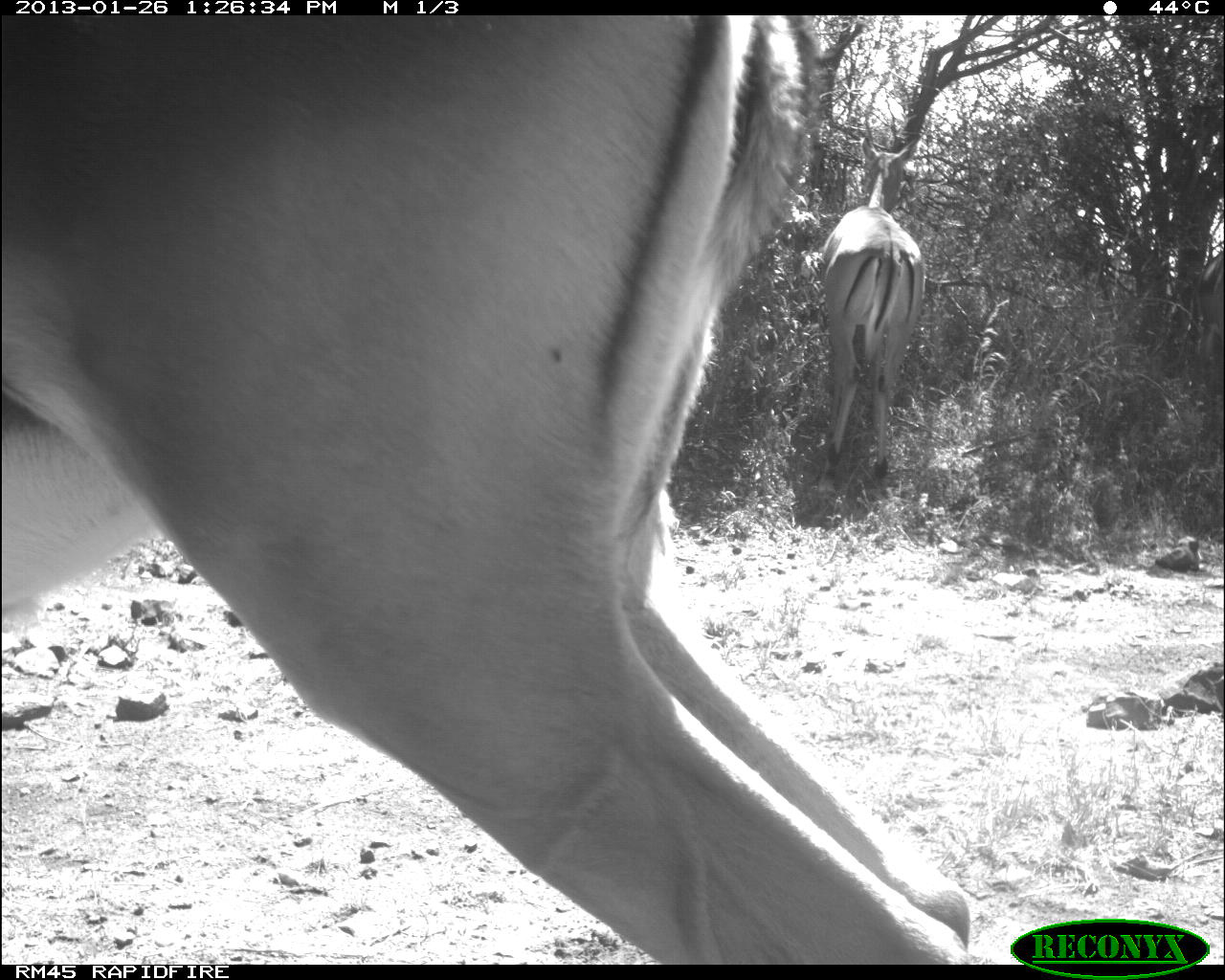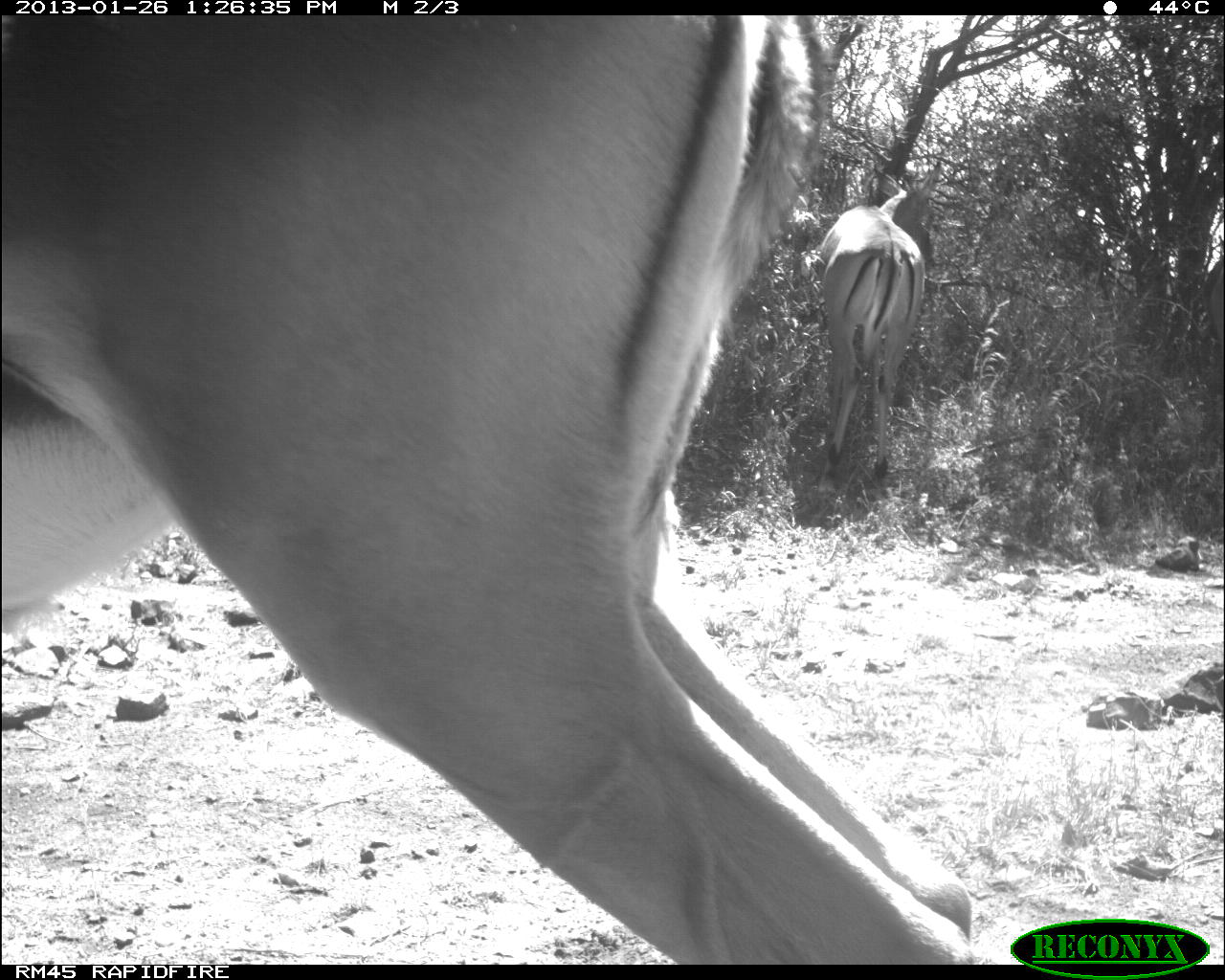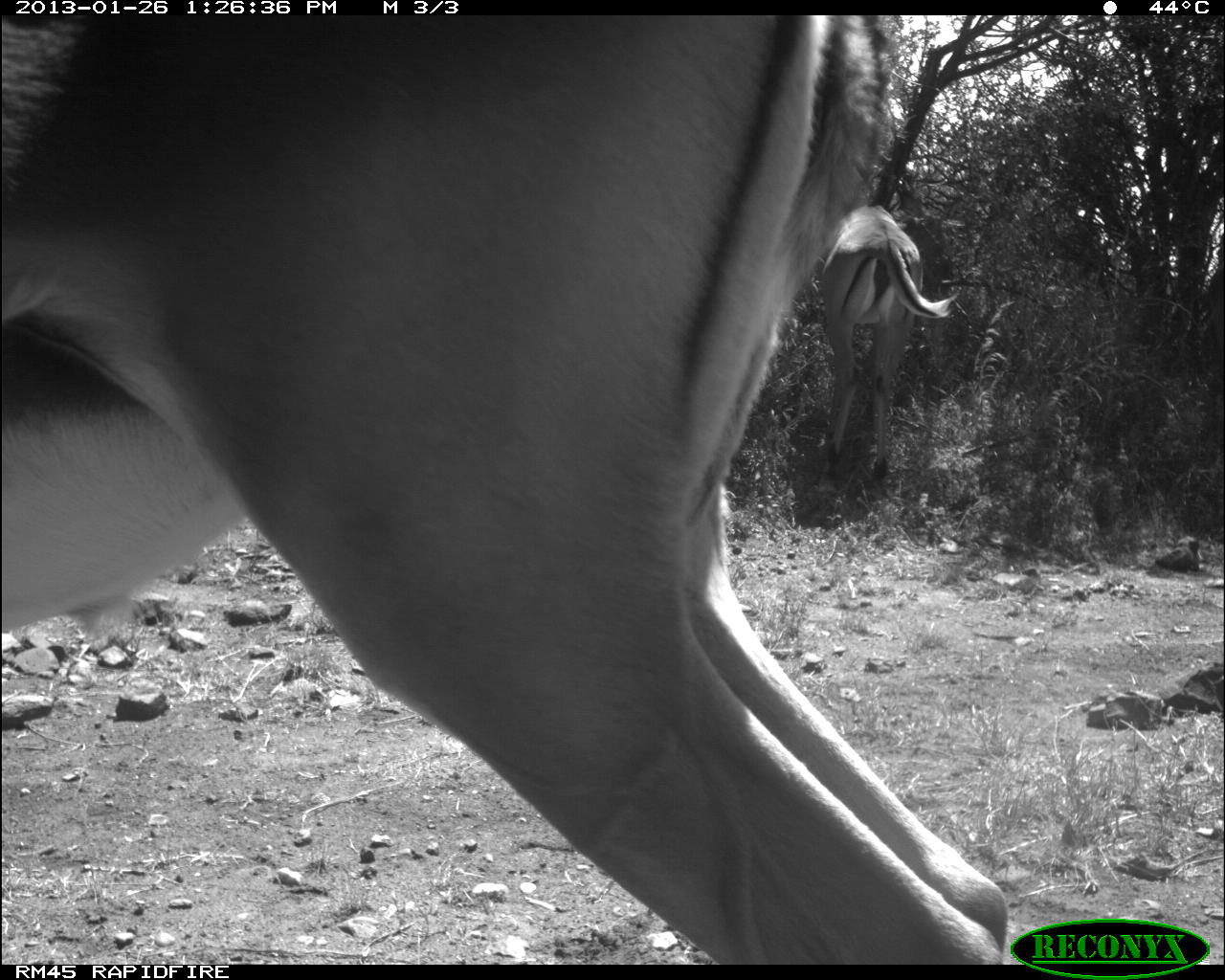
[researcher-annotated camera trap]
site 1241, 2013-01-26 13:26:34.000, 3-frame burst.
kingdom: Animalia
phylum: Chordata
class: Mammalia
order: Artiodactyla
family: Bovidae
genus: Aepyceros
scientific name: Aepyceros melampus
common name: impala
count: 2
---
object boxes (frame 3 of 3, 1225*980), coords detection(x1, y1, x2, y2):
aepyceros melampus: detection(0, 14, 1011, 964); detection(814, 202, 958, 486)